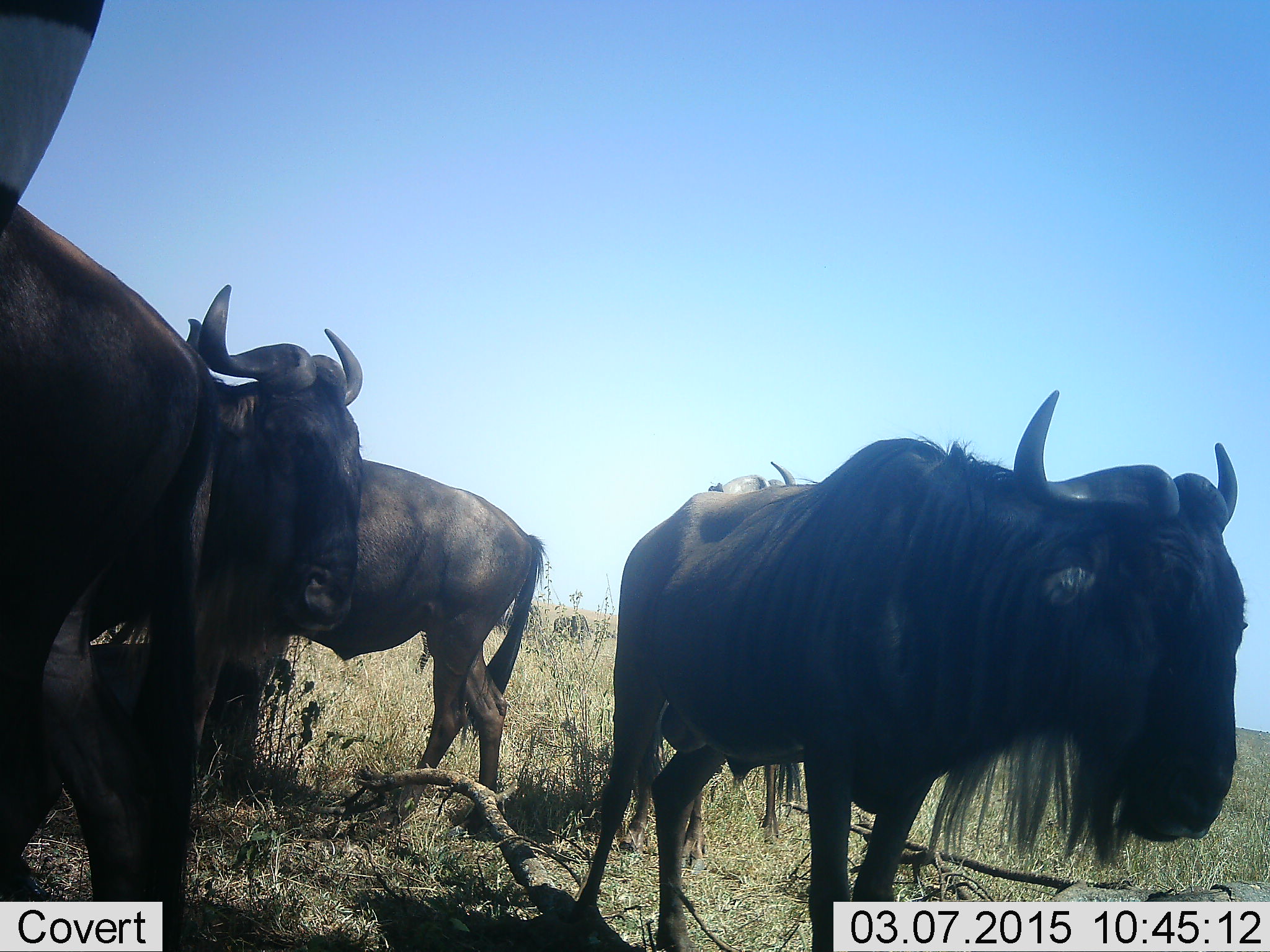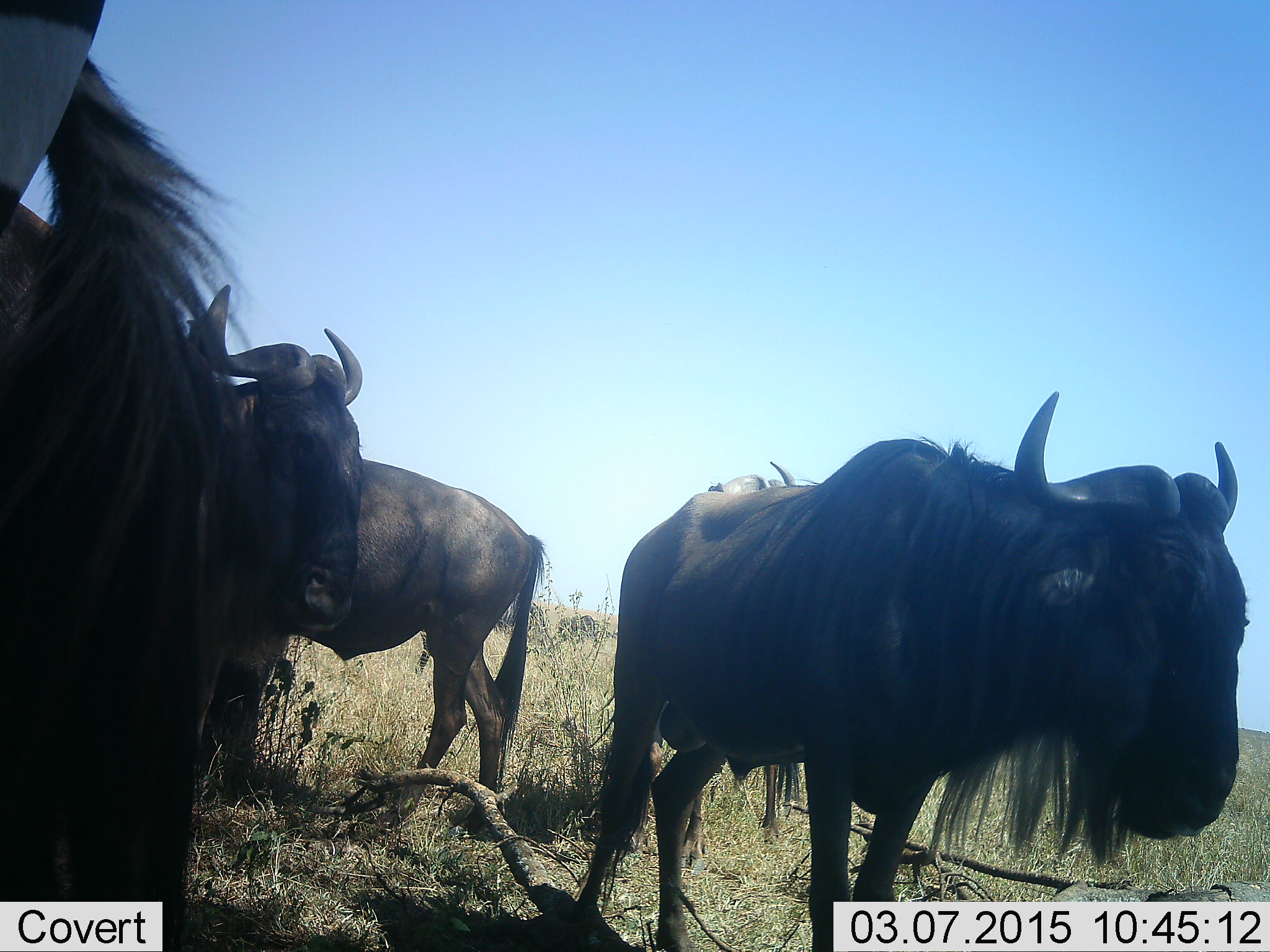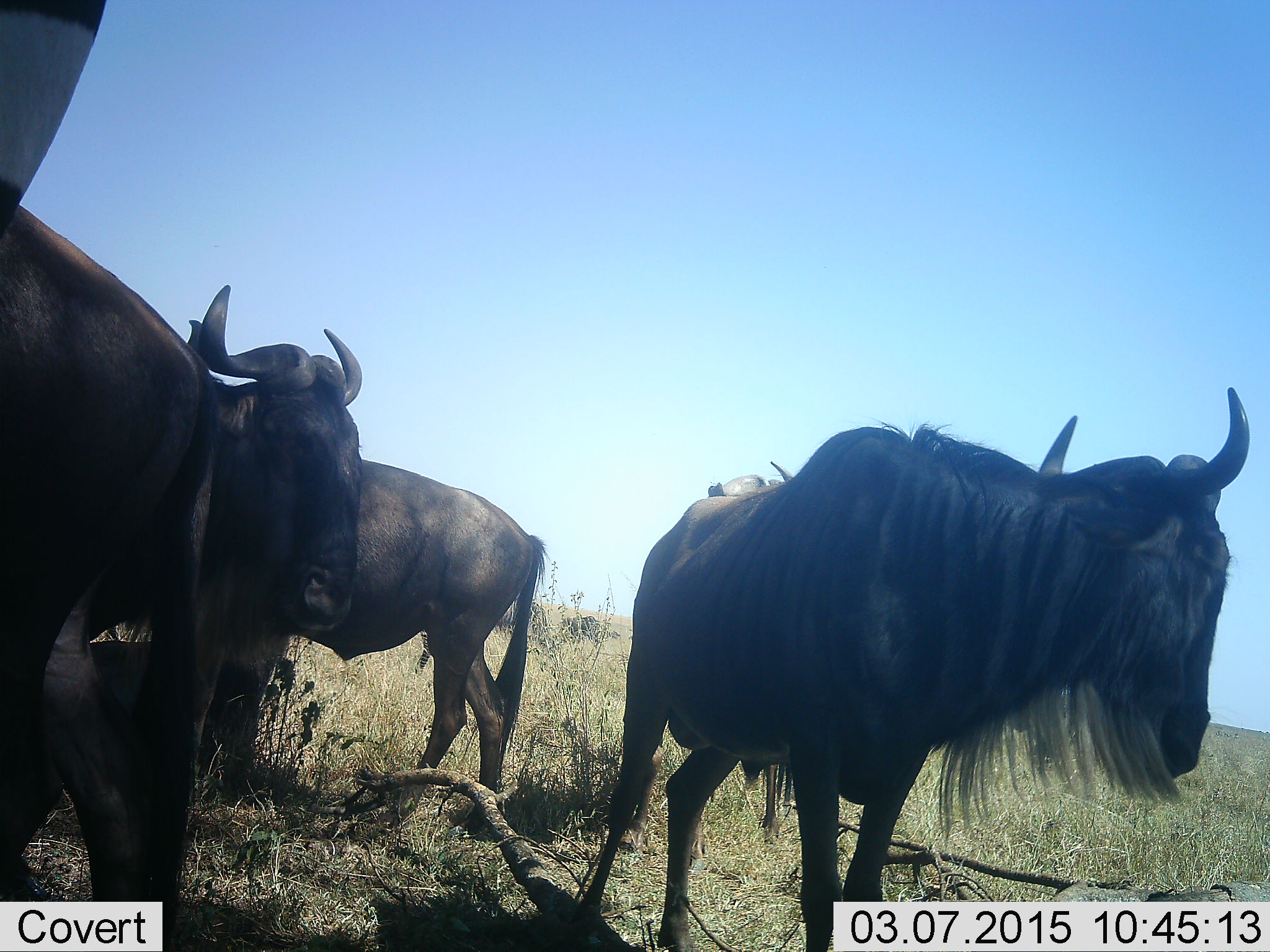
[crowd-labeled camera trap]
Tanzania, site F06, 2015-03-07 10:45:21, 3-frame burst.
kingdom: Animalia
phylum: Chordata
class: Mammalia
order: Artiodactyla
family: Bovidae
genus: Connochaetes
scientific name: Connochaetes taurinus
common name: blue wildebeest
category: wildebeest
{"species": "wildebeest (blue wildebeest) (Connochaetes taurinus)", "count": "5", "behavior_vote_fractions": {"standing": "92%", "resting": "8%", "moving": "8%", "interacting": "0%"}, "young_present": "0%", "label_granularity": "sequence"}